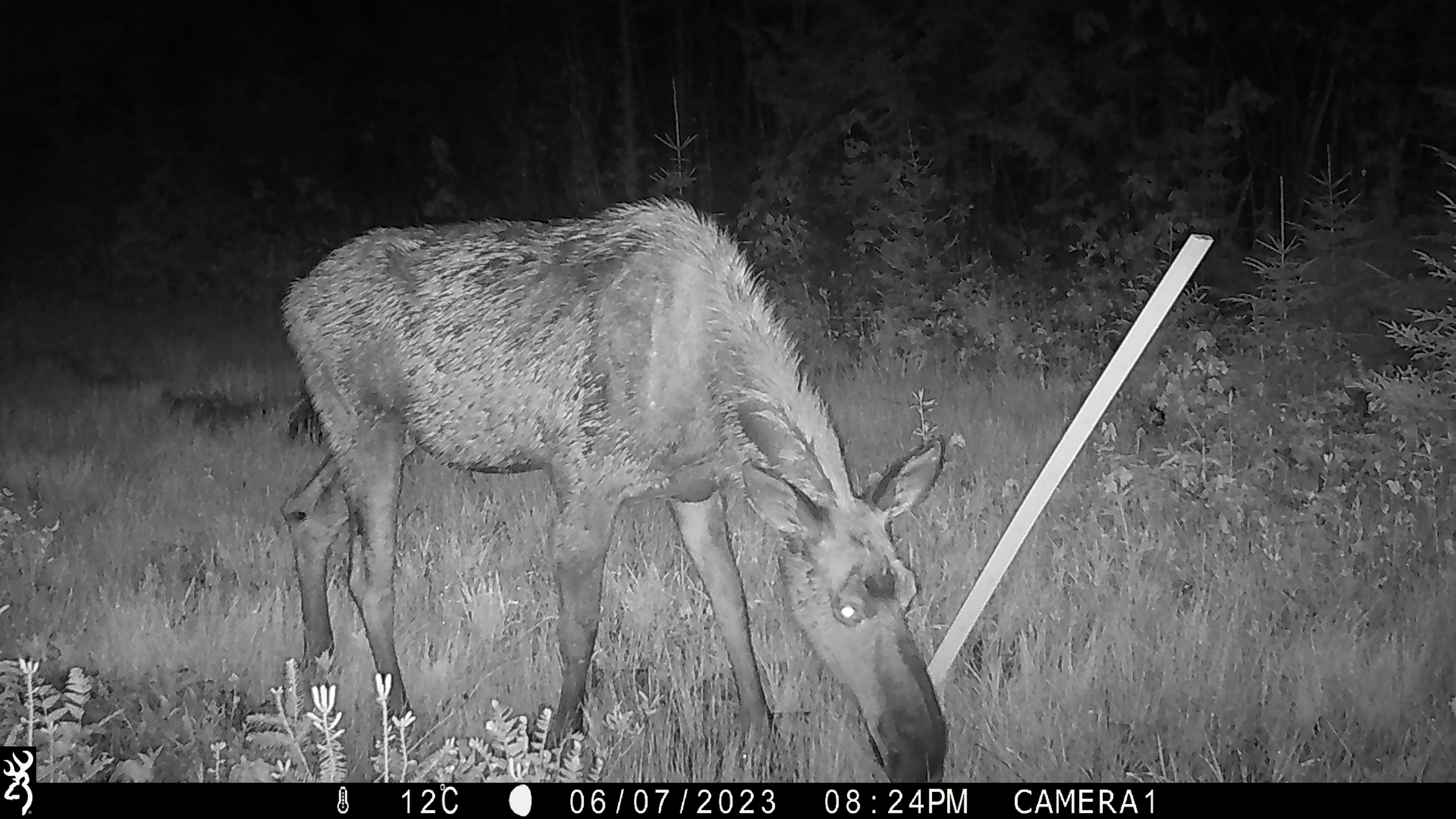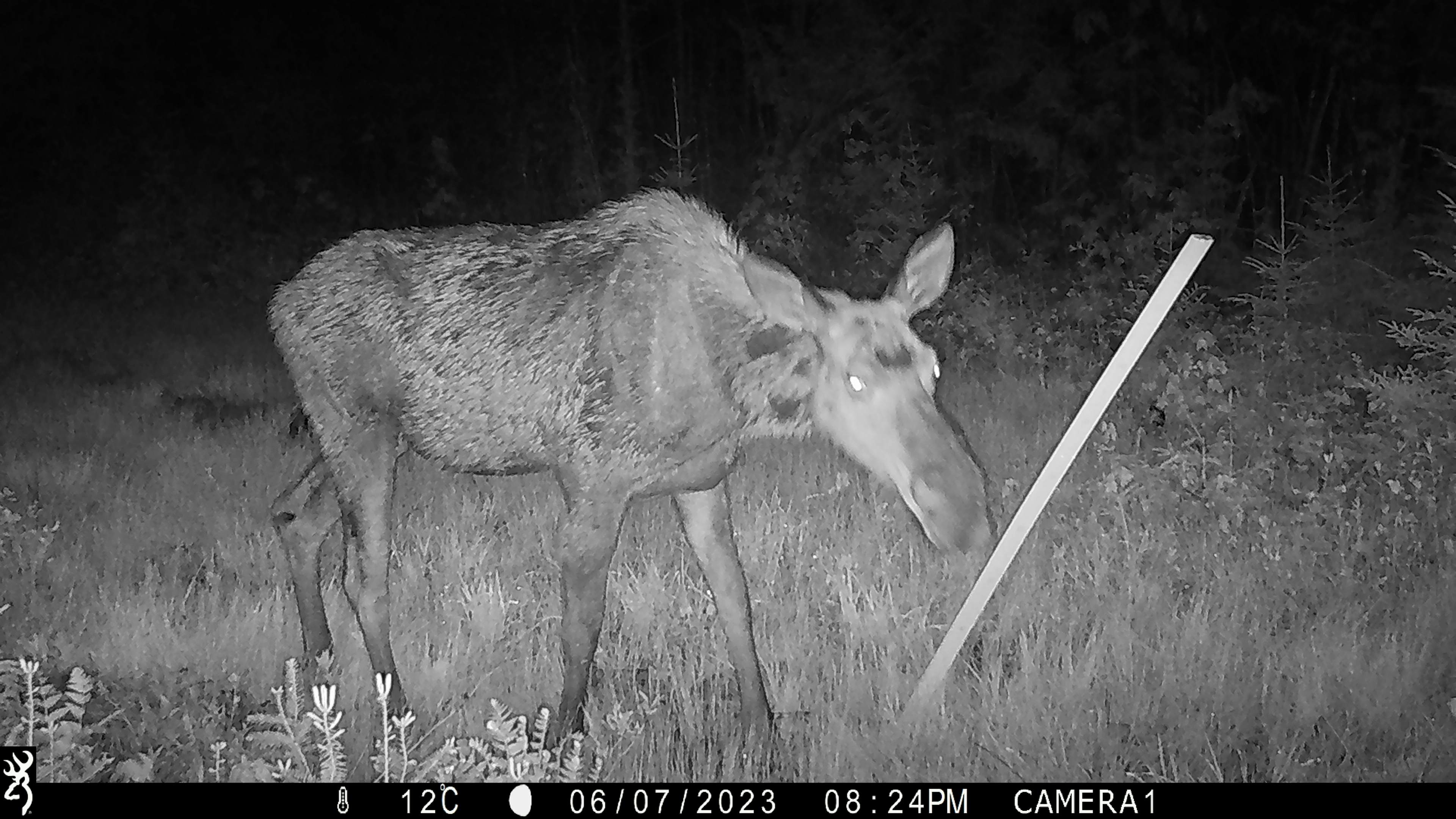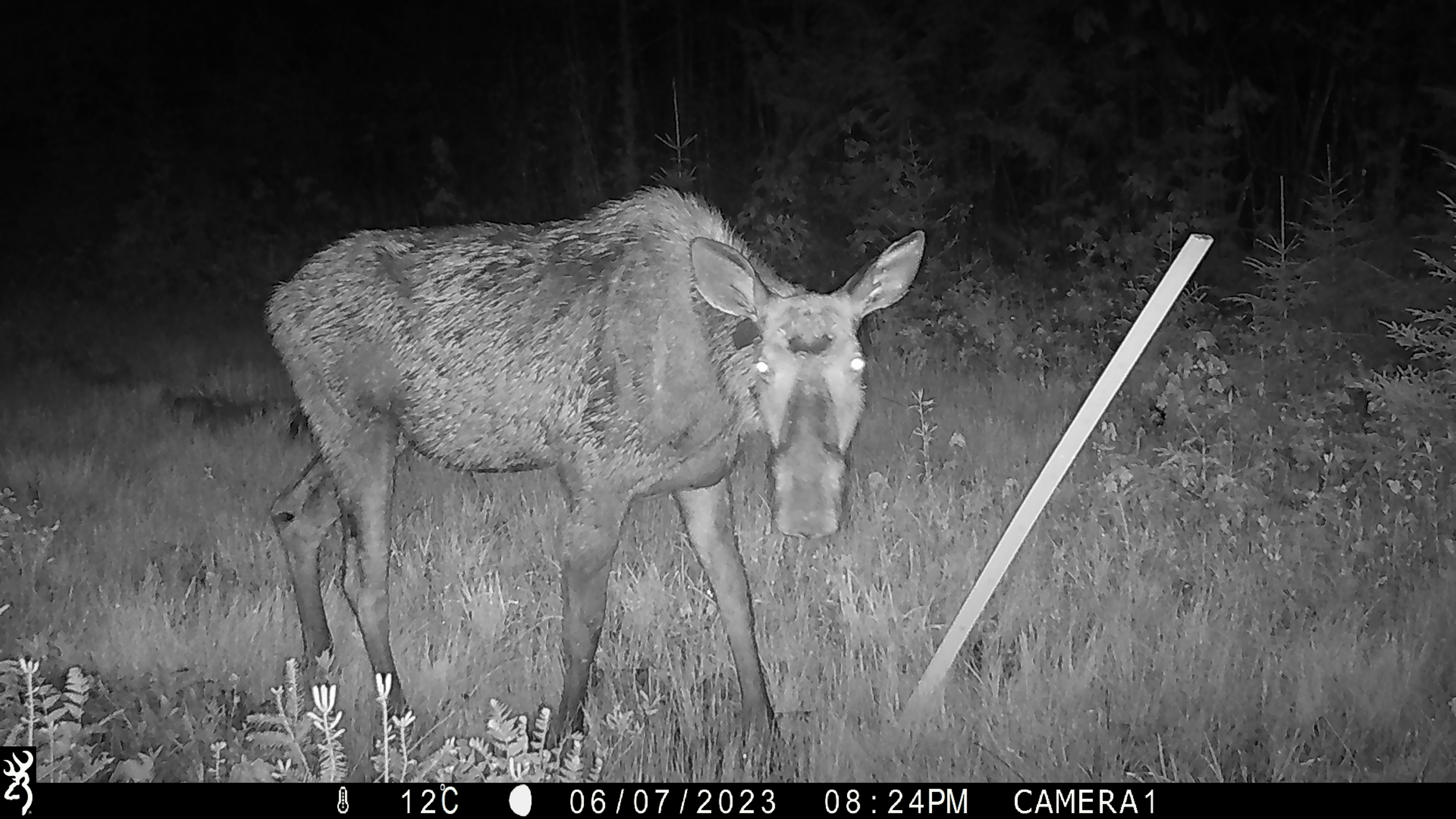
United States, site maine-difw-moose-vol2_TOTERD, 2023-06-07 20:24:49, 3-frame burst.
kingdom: Animalia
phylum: Chordata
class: Mammalia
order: Artiodactyla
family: Cervidae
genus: Alces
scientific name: Alces alces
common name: moose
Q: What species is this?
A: Moose (Alces alces).